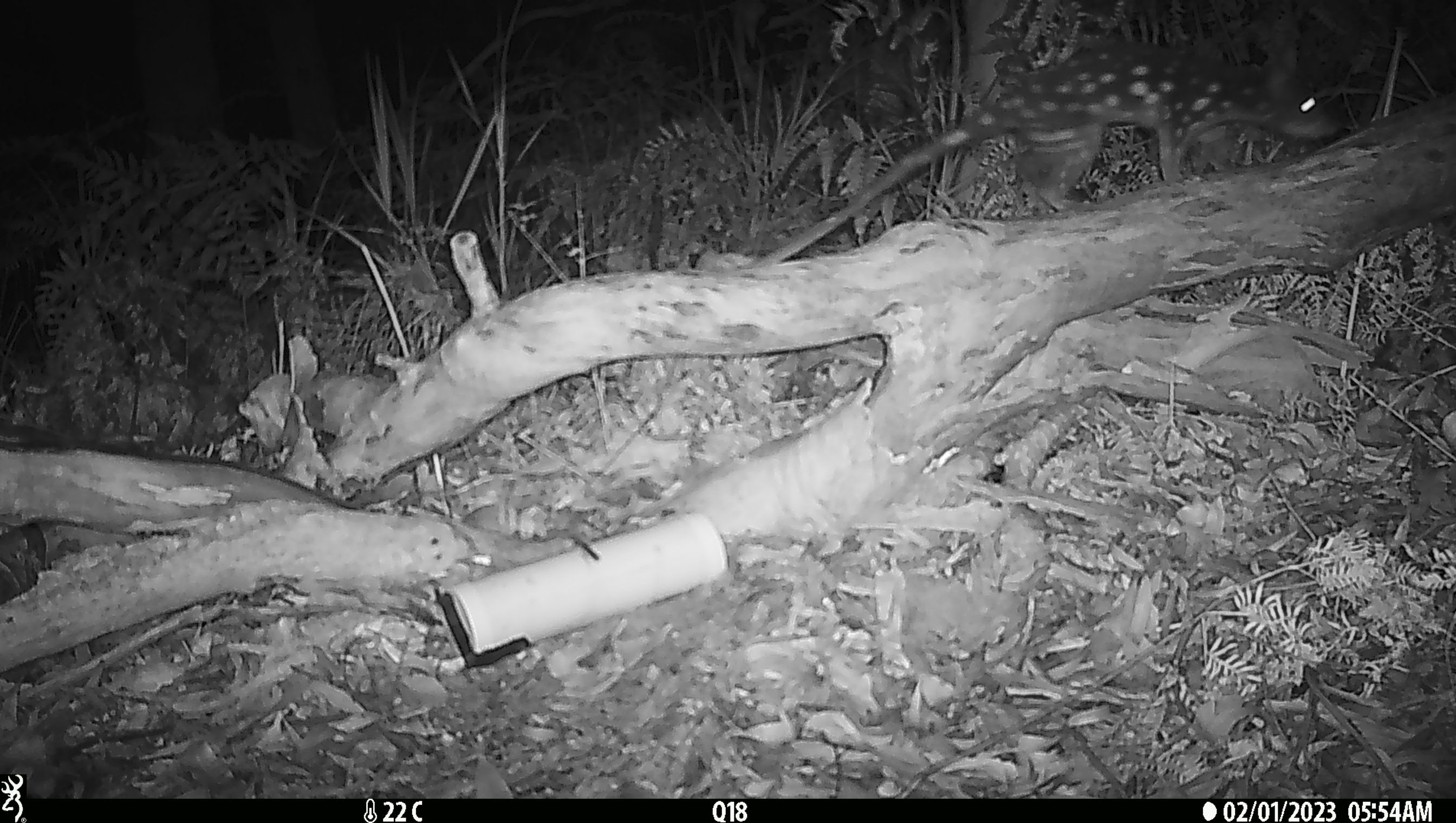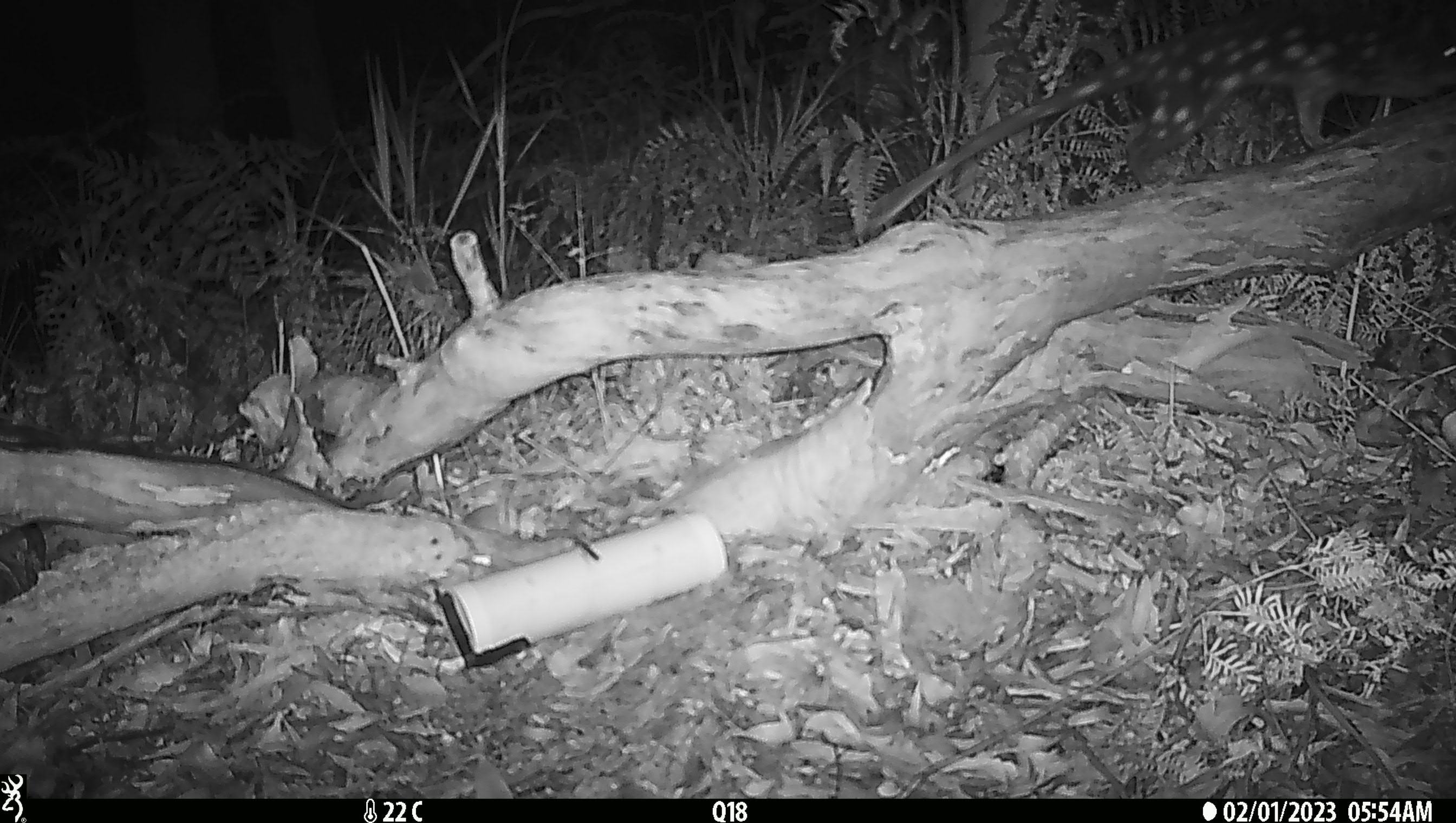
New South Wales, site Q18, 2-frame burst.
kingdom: Animalia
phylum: Chordata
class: Mammalia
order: Dasyuromorphia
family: Dasyuridae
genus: Dasyurus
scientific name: Dasyurus maculatus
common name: spotted-tailed quoll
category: quoll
Quoll (spotted-tailed quoll) (Dasyurus maculatus).